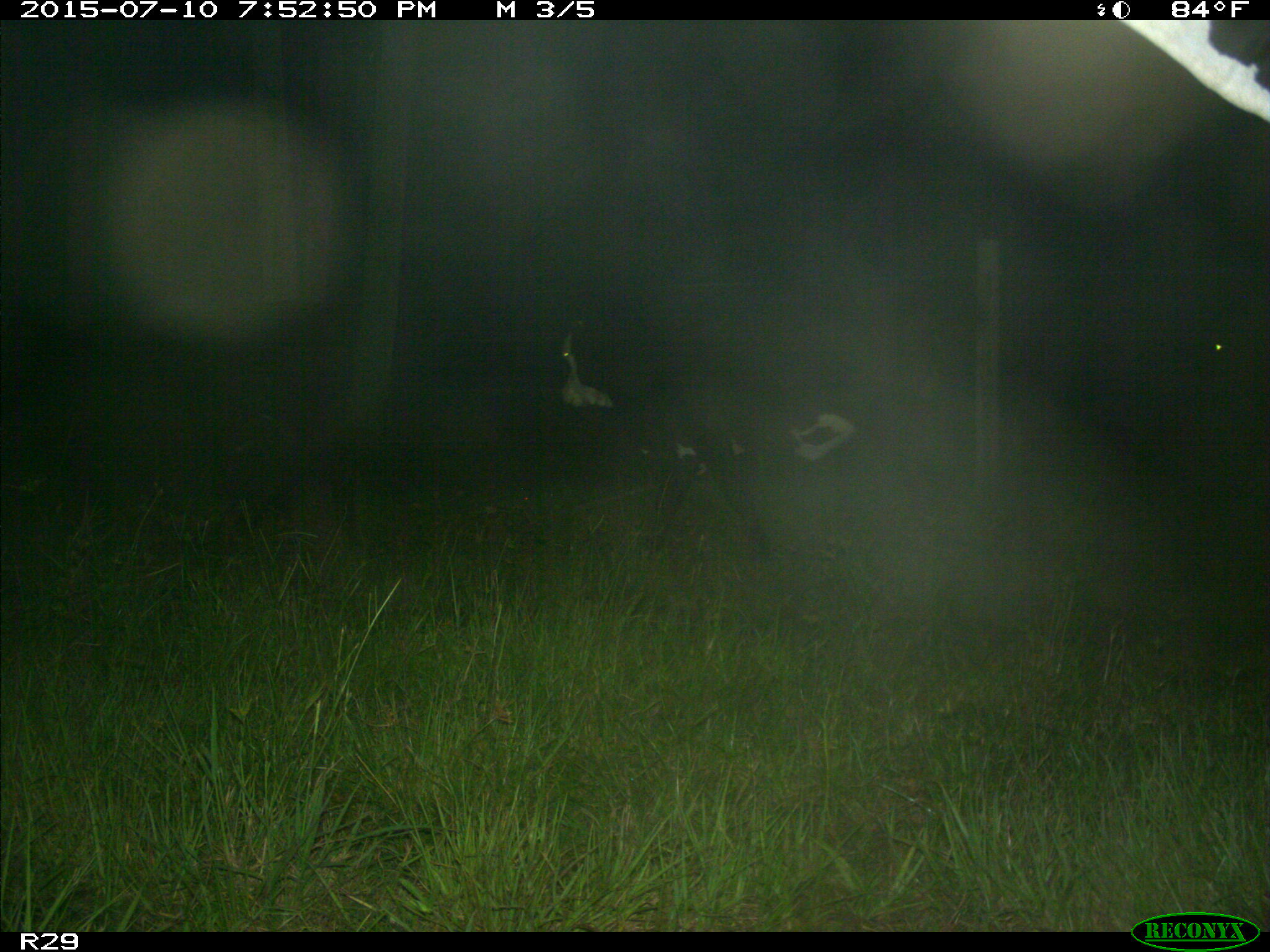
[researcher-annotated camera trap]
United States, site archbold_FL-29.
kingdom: Animalia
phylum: Chordata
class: Mammalia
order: Artiodactyla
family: Bovidae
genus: Bos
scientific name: Bos taurus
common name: domestic cow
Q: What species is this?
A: Bos taurus (domestic cow).